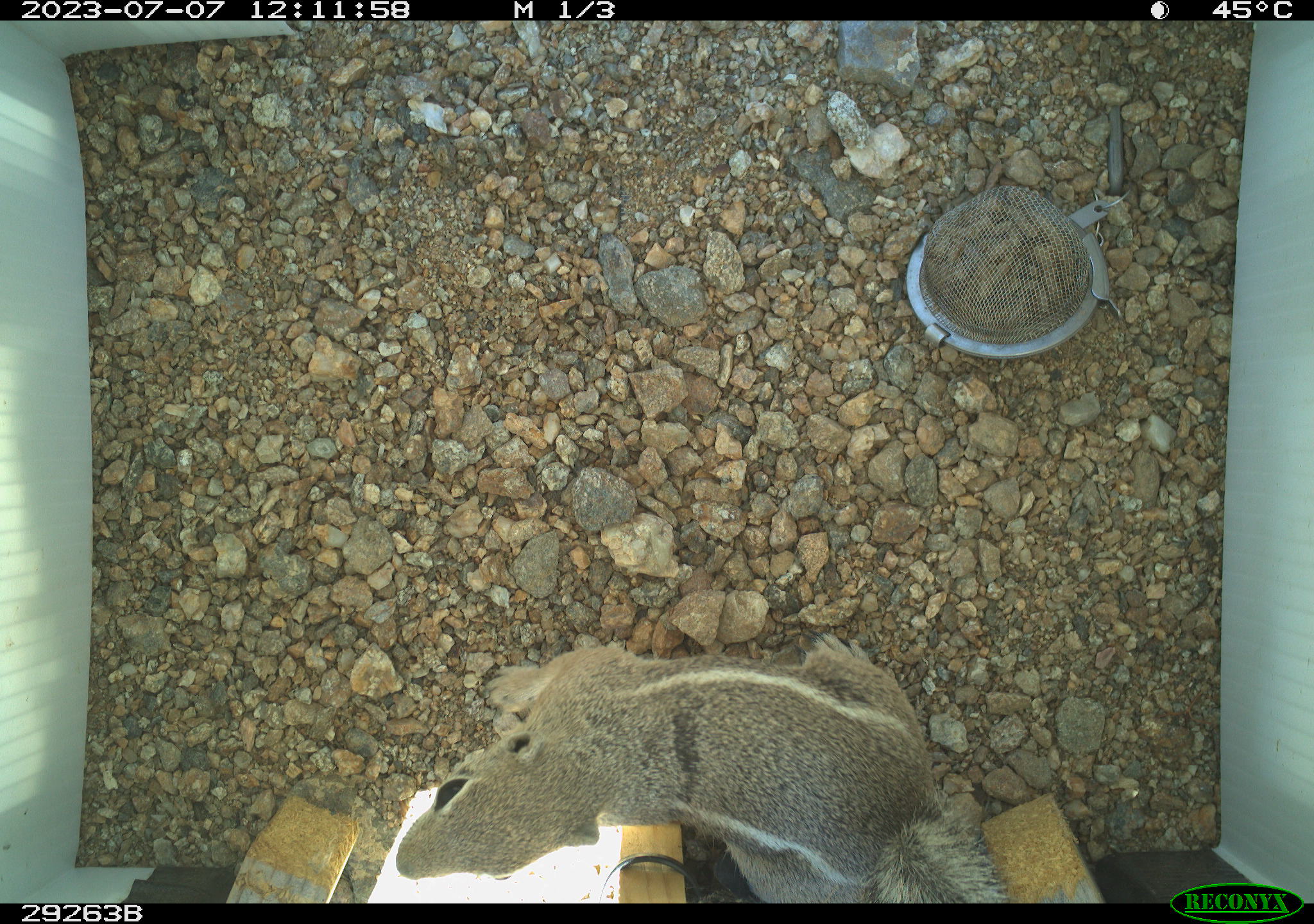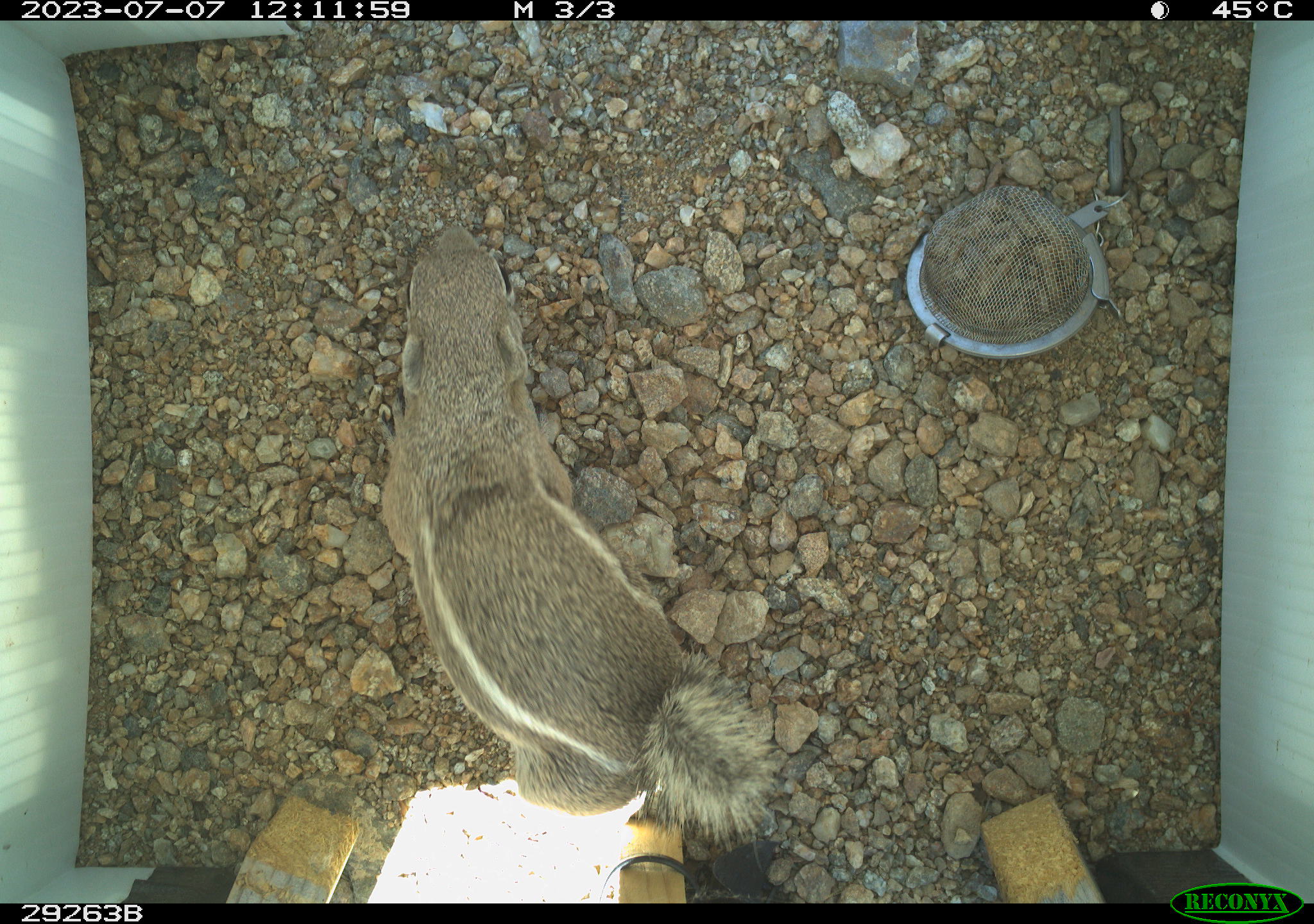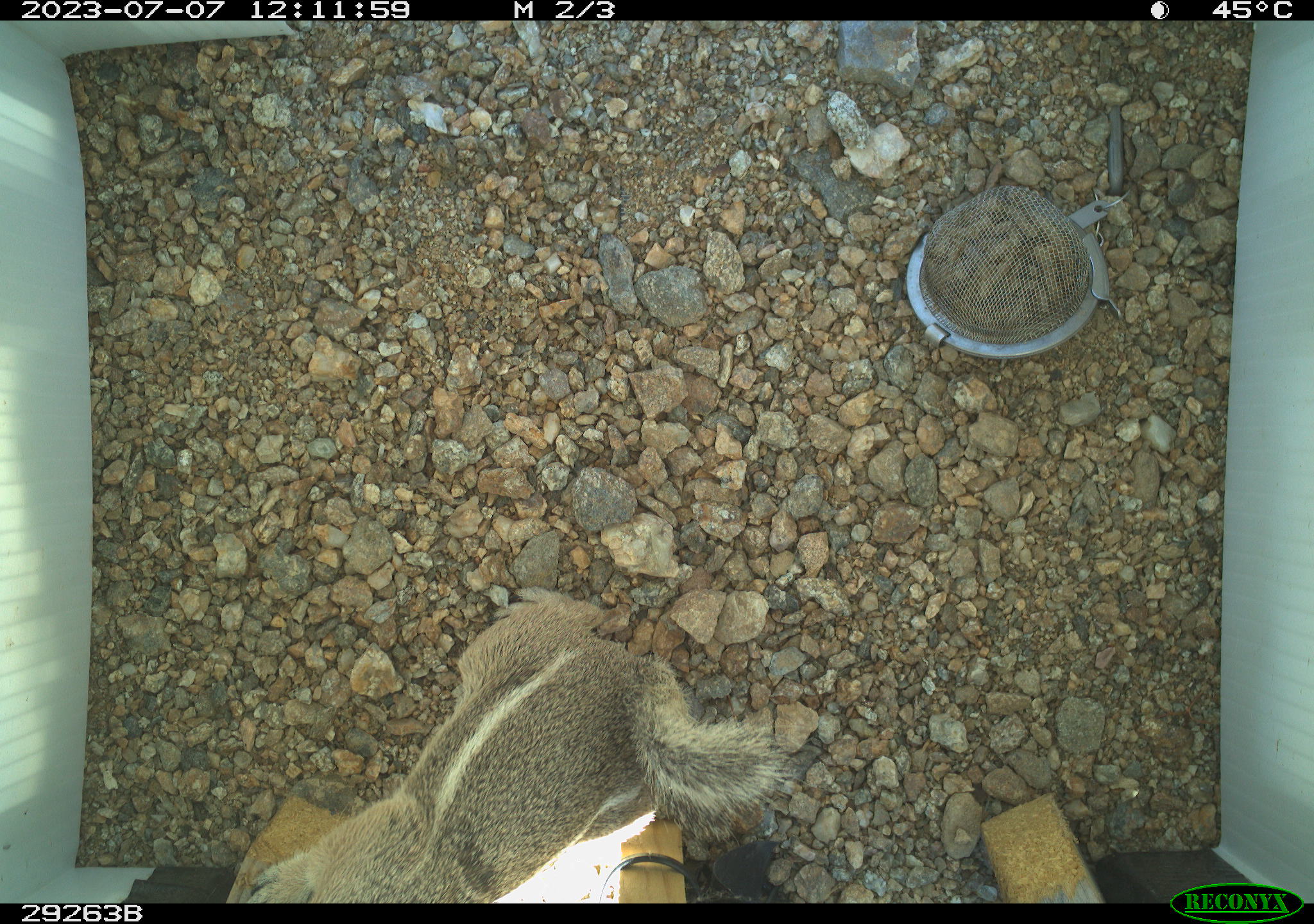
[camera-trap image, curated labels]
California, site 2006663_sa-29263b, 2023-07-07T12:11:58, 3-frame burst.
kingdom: Animalia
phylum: Chordata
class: Mammalia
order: Rodentia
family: Sciuridae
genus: Ammospermophilus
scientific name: Ammospermophilus leucurus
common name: white-tailed antelope squirrel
White-tailed antelope squirrel (Ammospermophilus leucurus).